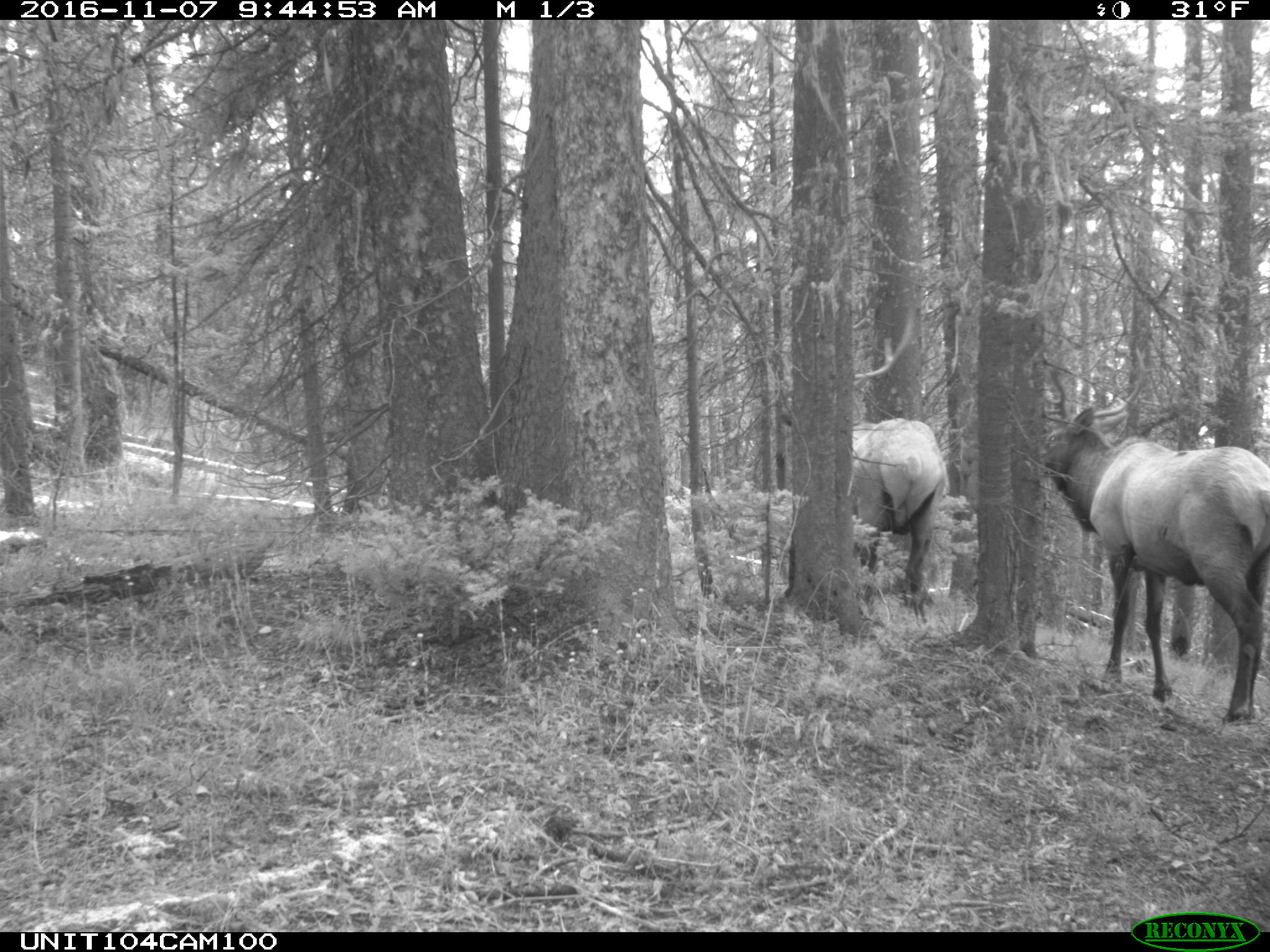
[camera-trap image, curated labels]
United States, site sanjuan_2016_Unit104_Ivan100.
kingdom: Animalia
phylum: Chordata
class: Mammalia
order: Artiodactyla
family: Cervidae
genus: Cervus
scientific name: Cervus elaphus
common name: red deer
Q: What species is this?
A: Cervus elaphus (red deer).